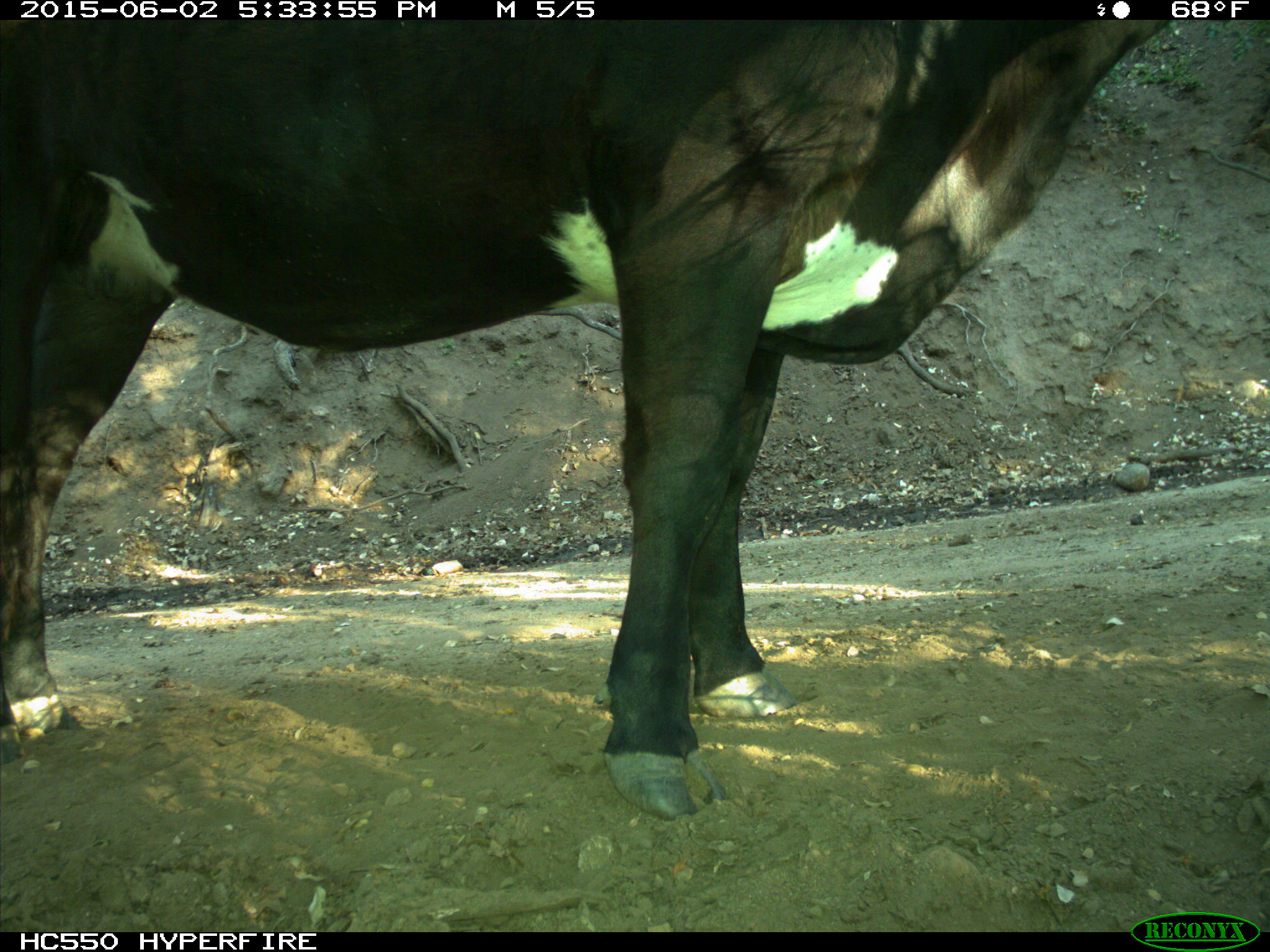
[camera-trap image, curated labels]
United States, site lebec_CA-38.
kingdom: Animalia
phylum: Chordata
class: Mammalia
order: Artiodactyla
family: Bovidae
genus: Bos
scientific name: Bos taurus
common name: domestic cow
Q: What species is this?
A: Bos taurus (domestic cow).